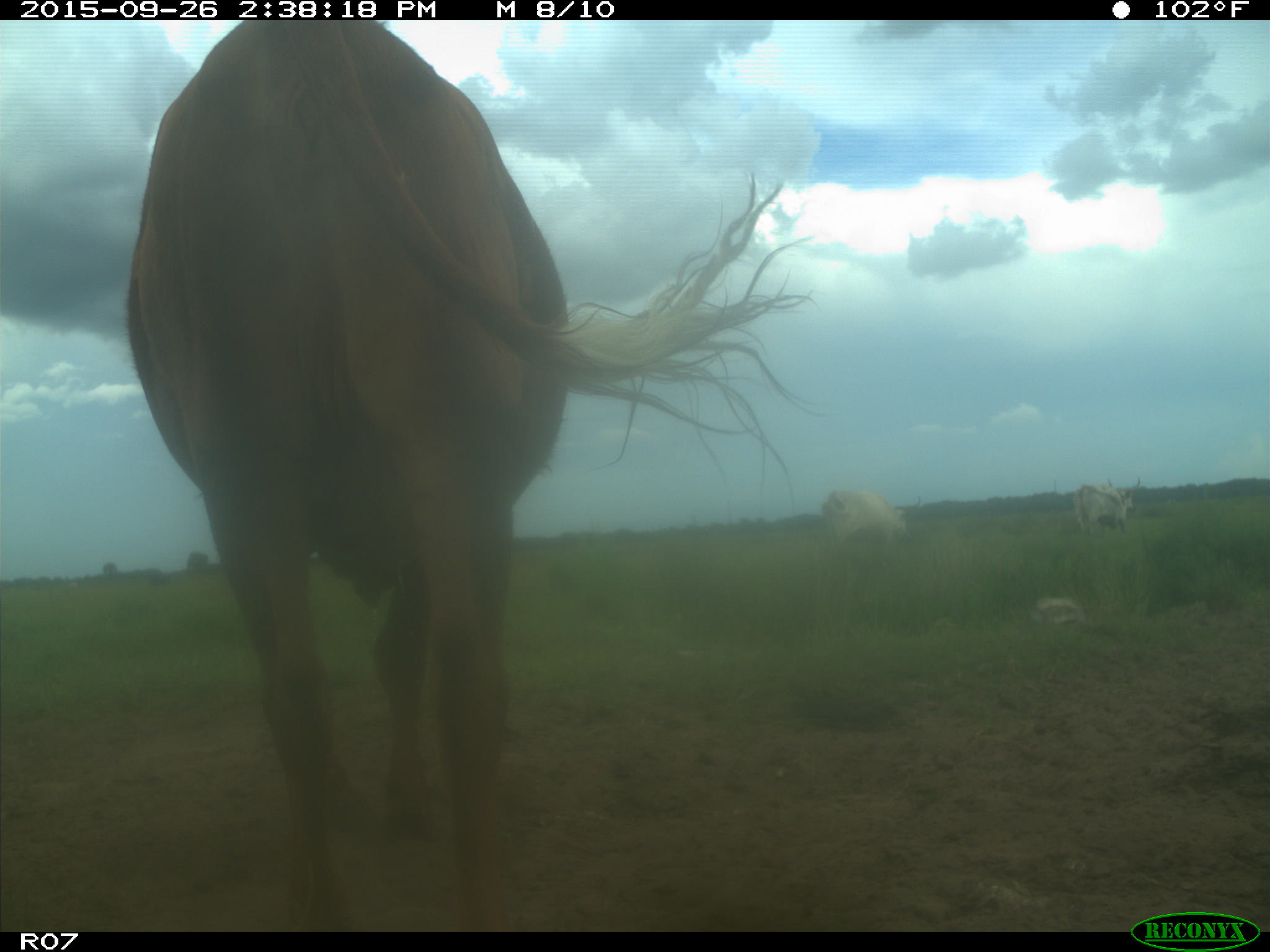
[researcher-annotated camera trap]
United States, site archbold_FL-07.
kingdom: Animalia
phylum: Chordata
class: Mammalia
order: Artiodactyla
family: Bovidae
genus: Bos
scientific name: Bos taurus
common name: domestic cow